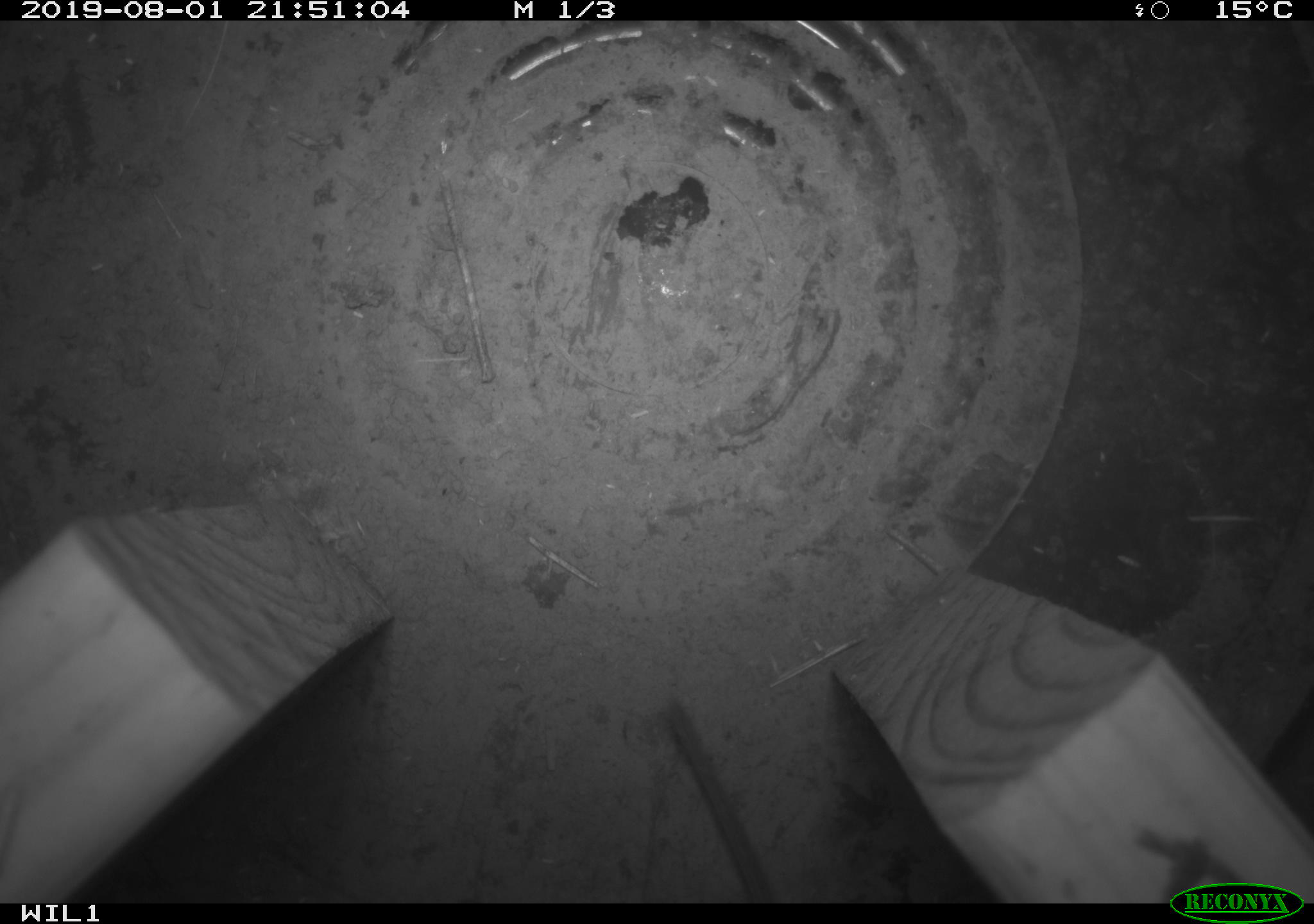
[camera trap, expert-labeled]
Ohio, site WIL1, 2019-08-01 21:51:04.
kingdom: Animalia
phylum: Chordata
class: Mammalia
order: Rodentia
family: Cricetidae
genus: Peromyscus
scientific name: Peromyscus leucopus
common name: white-footed mouse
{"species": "white-footed mouse (Peromyscus leucopus)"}